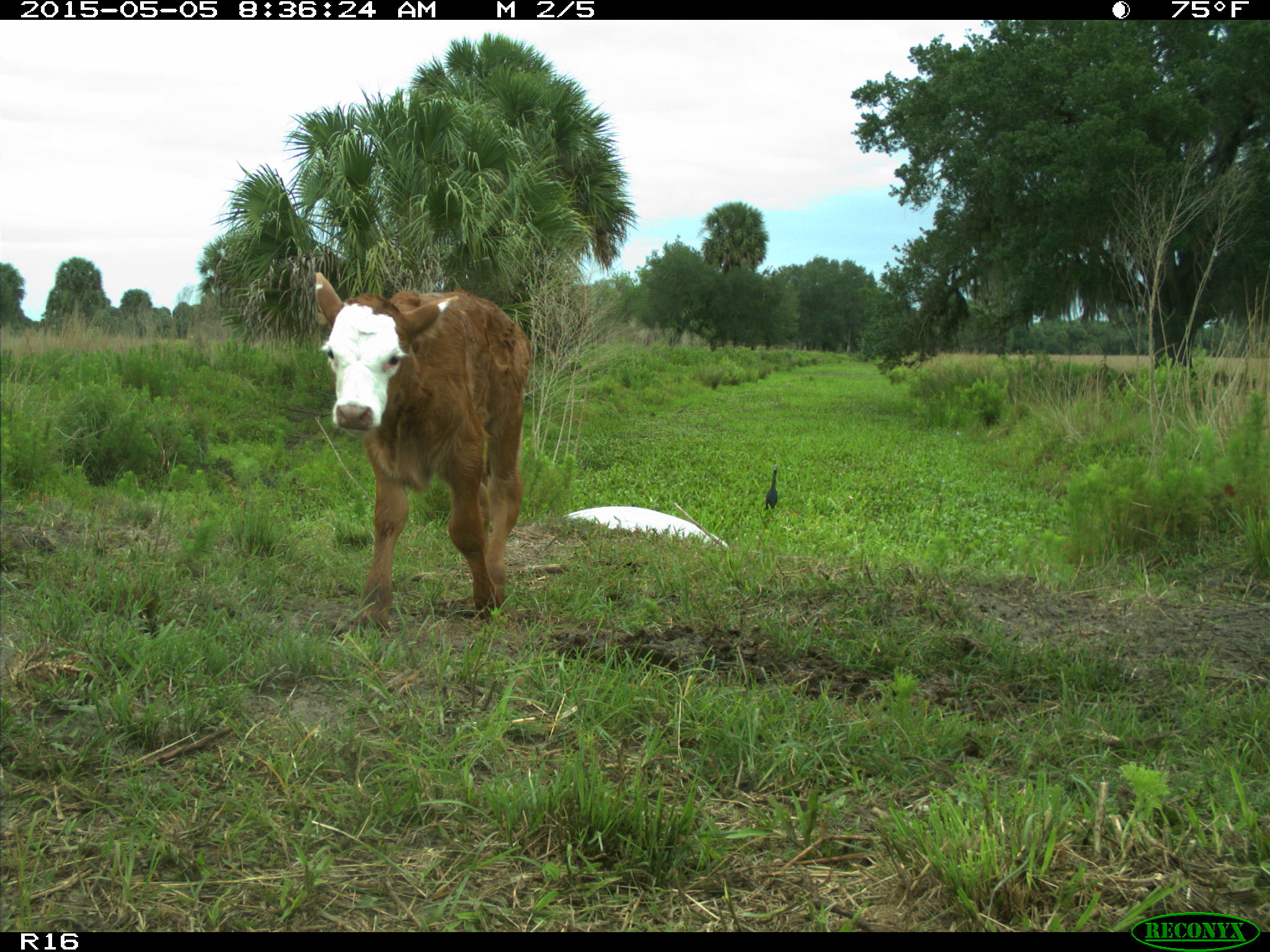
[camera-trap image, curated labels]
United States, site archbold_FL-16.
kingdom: Animalia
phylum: Chordata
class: Mammalia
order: Artiodactyla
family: Bovidae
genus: Bos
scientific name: Bos taurus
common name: domestic cow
Bos taurus (domestic cow).